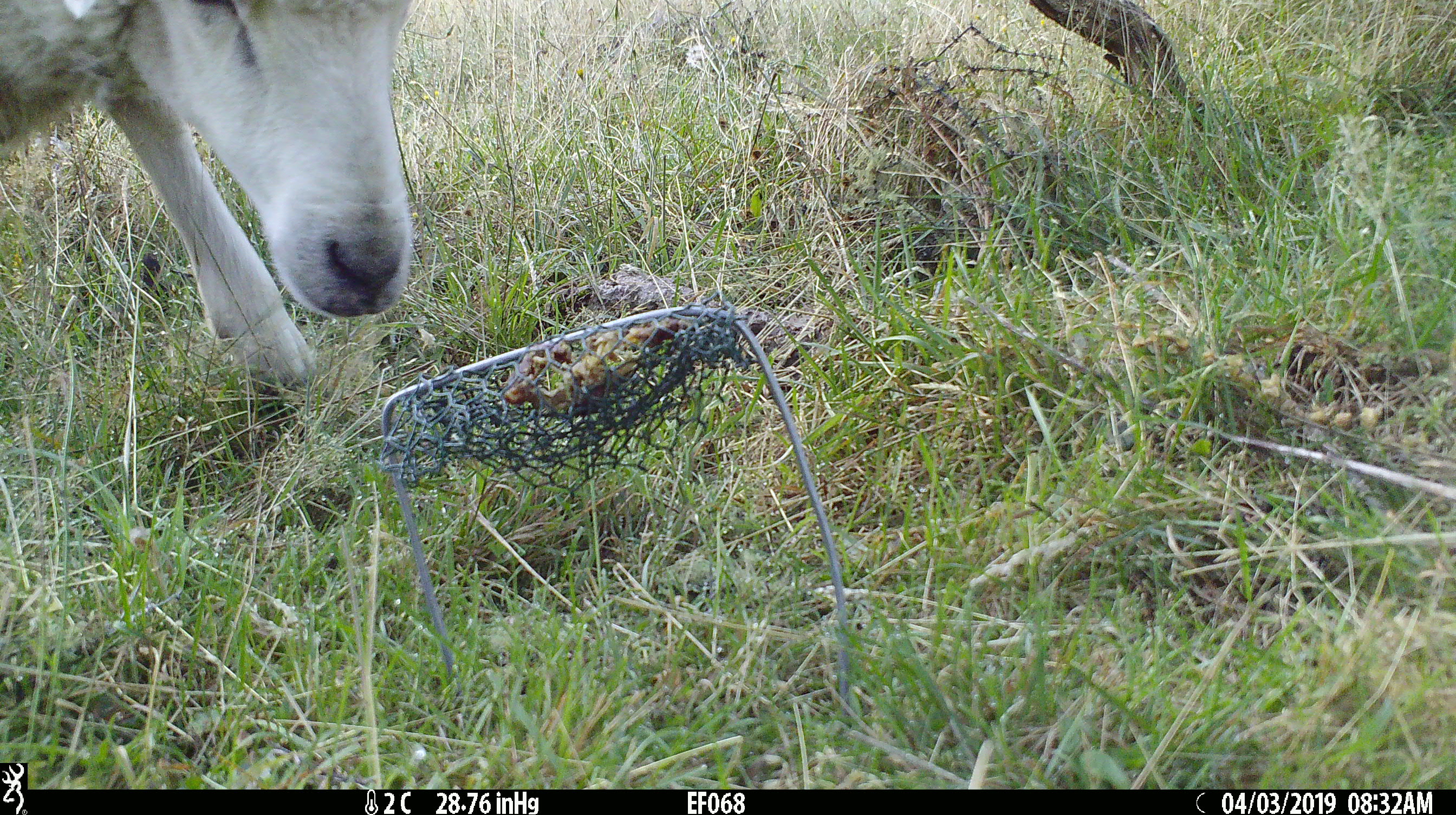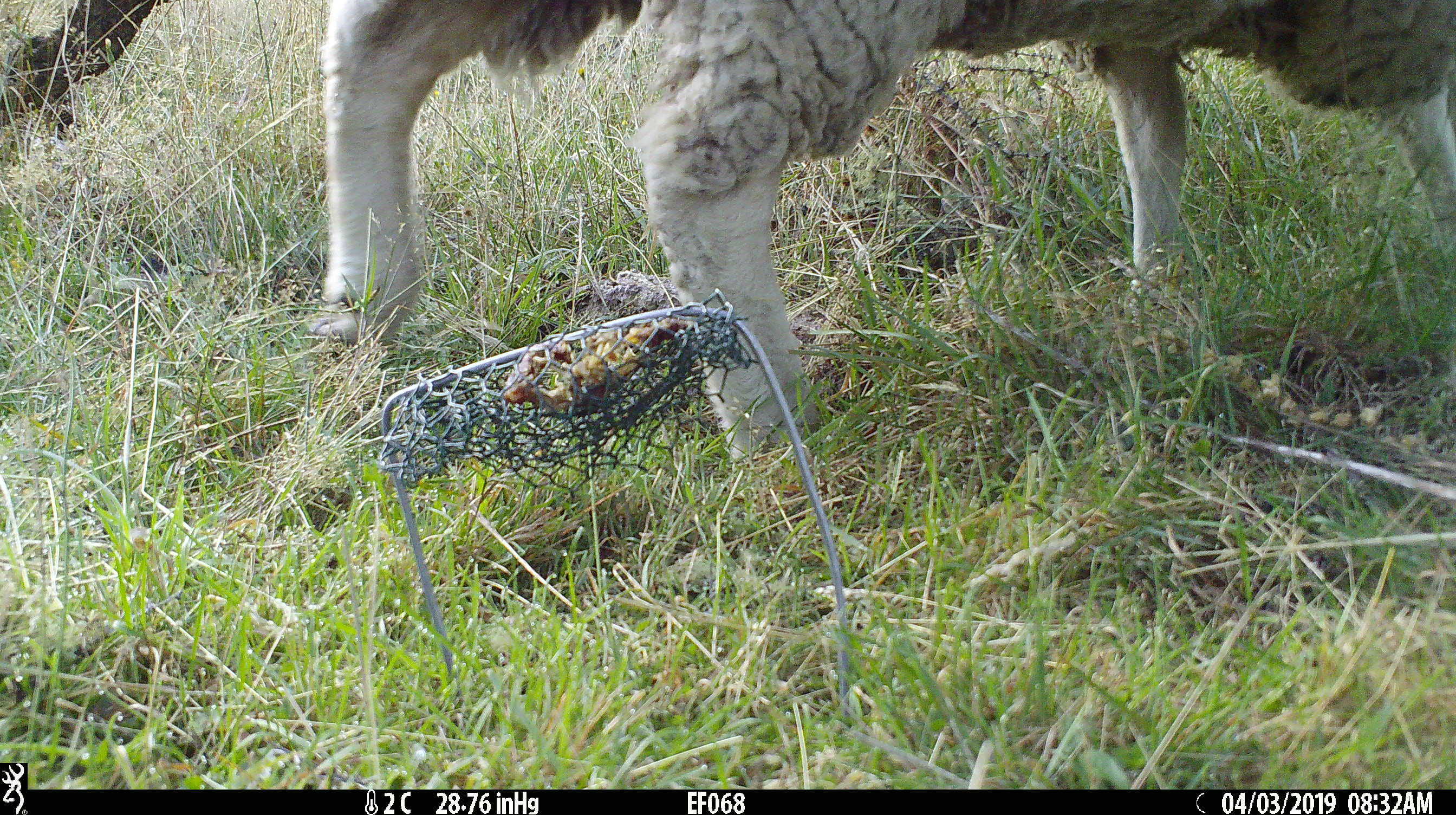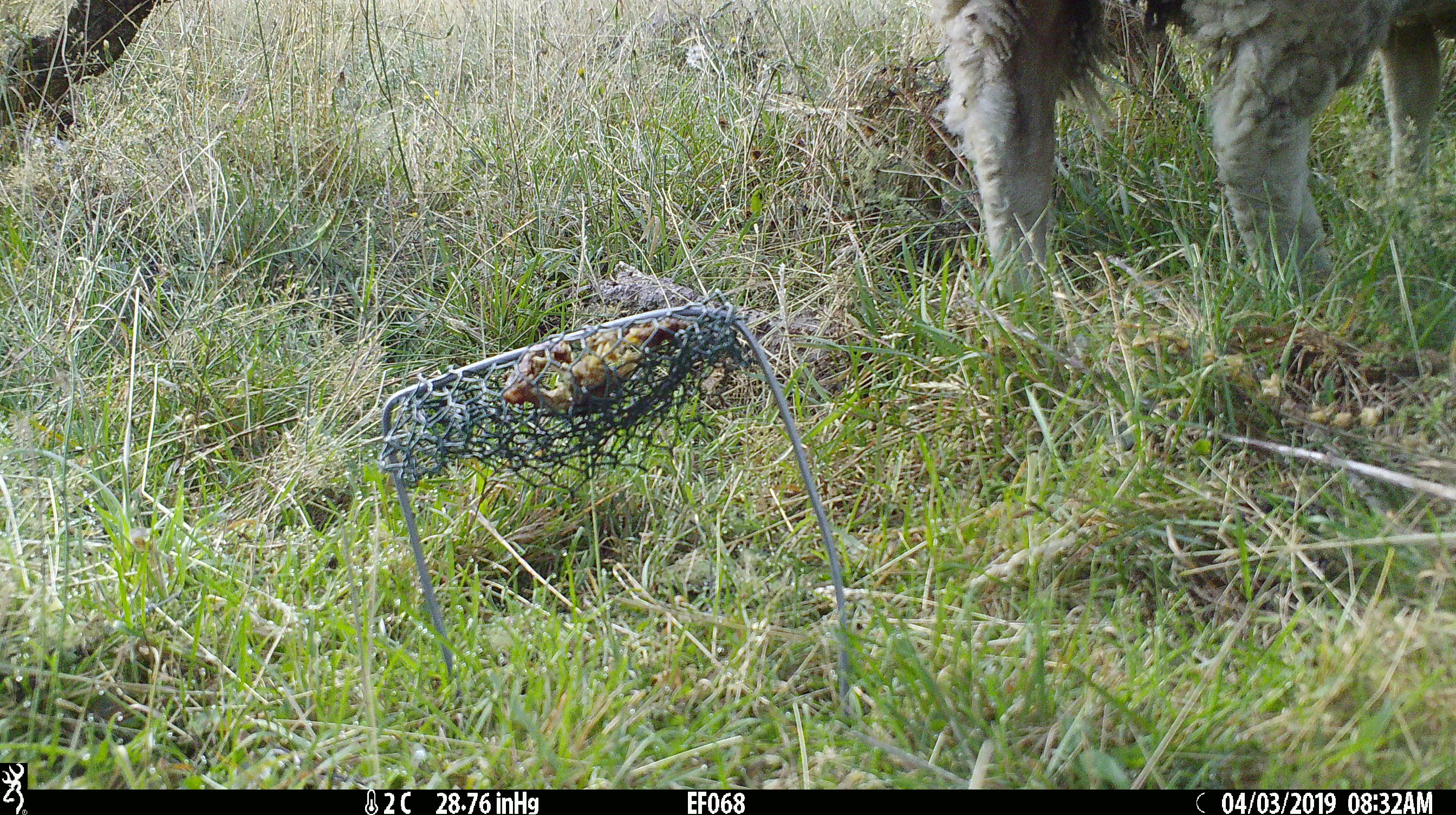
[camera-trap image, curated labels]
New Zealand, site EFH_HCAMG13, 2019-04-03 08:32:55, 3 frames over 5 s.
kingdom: Animalia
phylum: Chordata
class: Mammalia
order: Artiodactyla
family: Bovidae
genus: Ovis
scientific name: Ovis aries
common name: domestic sheep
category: sheep